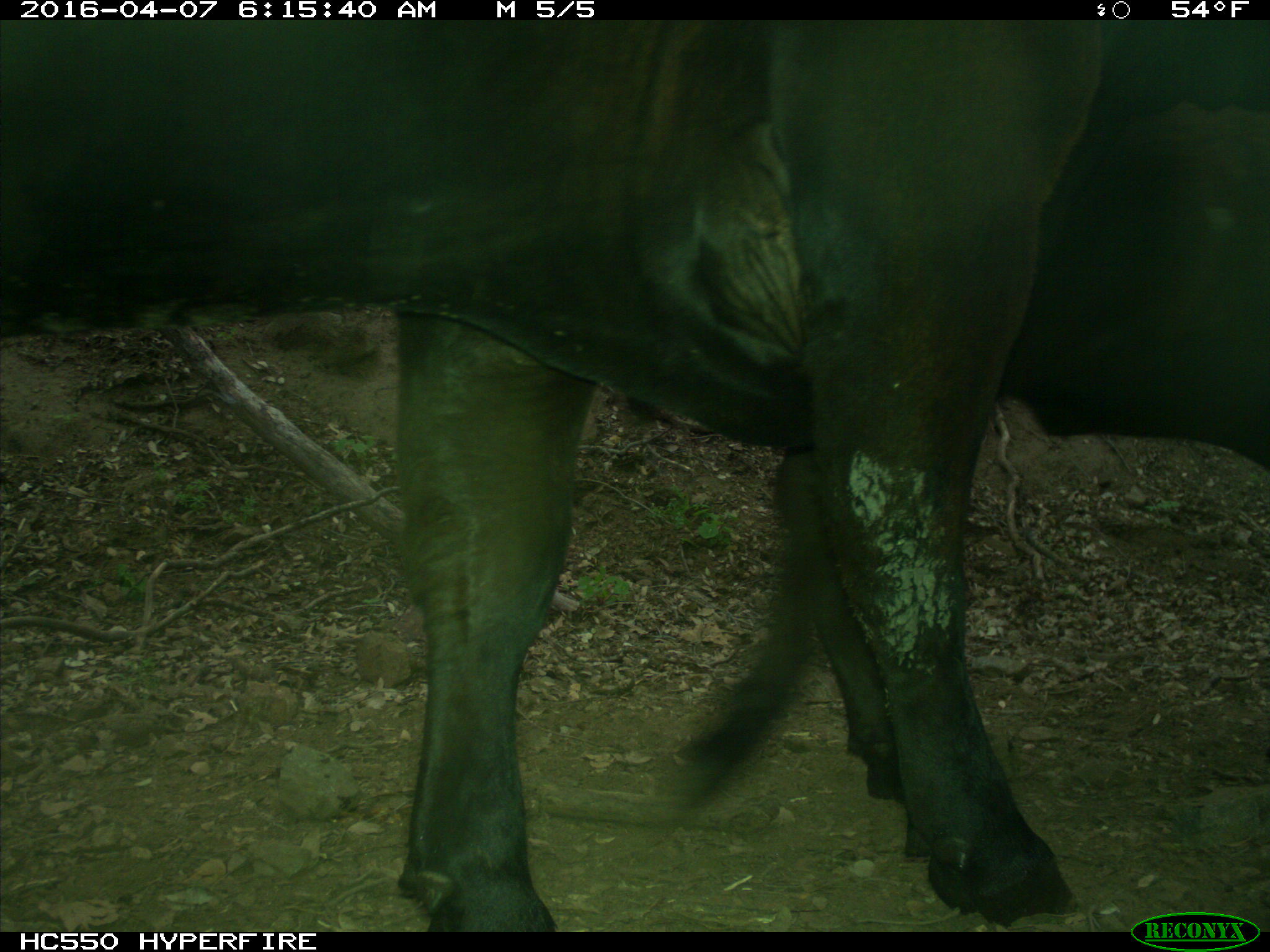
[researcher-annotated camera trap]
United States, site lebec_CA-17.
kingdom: Animalia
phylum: Chordata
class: Mammalia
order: Artiodactyla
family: Bovidae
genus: Bos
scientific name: Bos taurus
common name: domestic cow